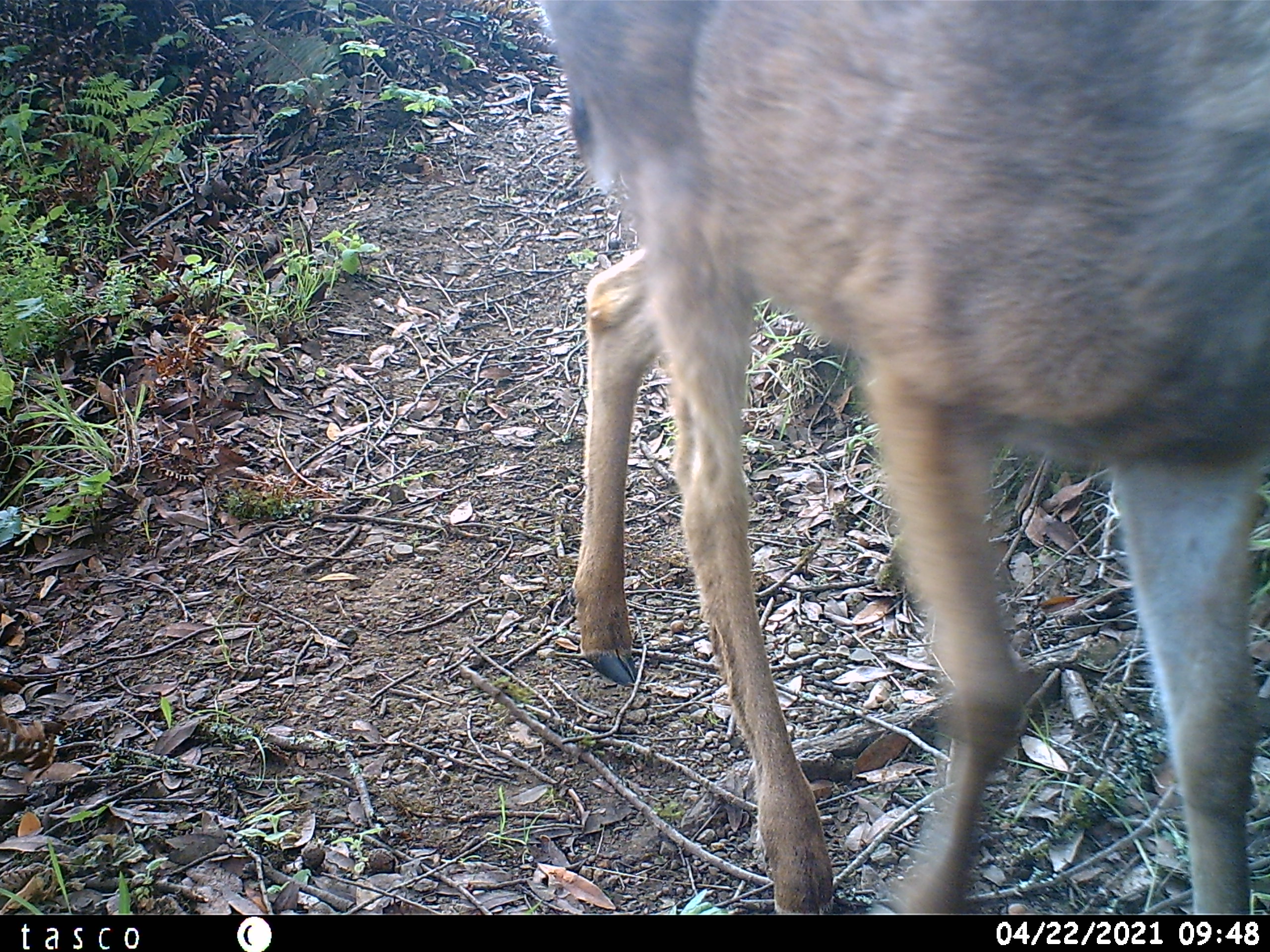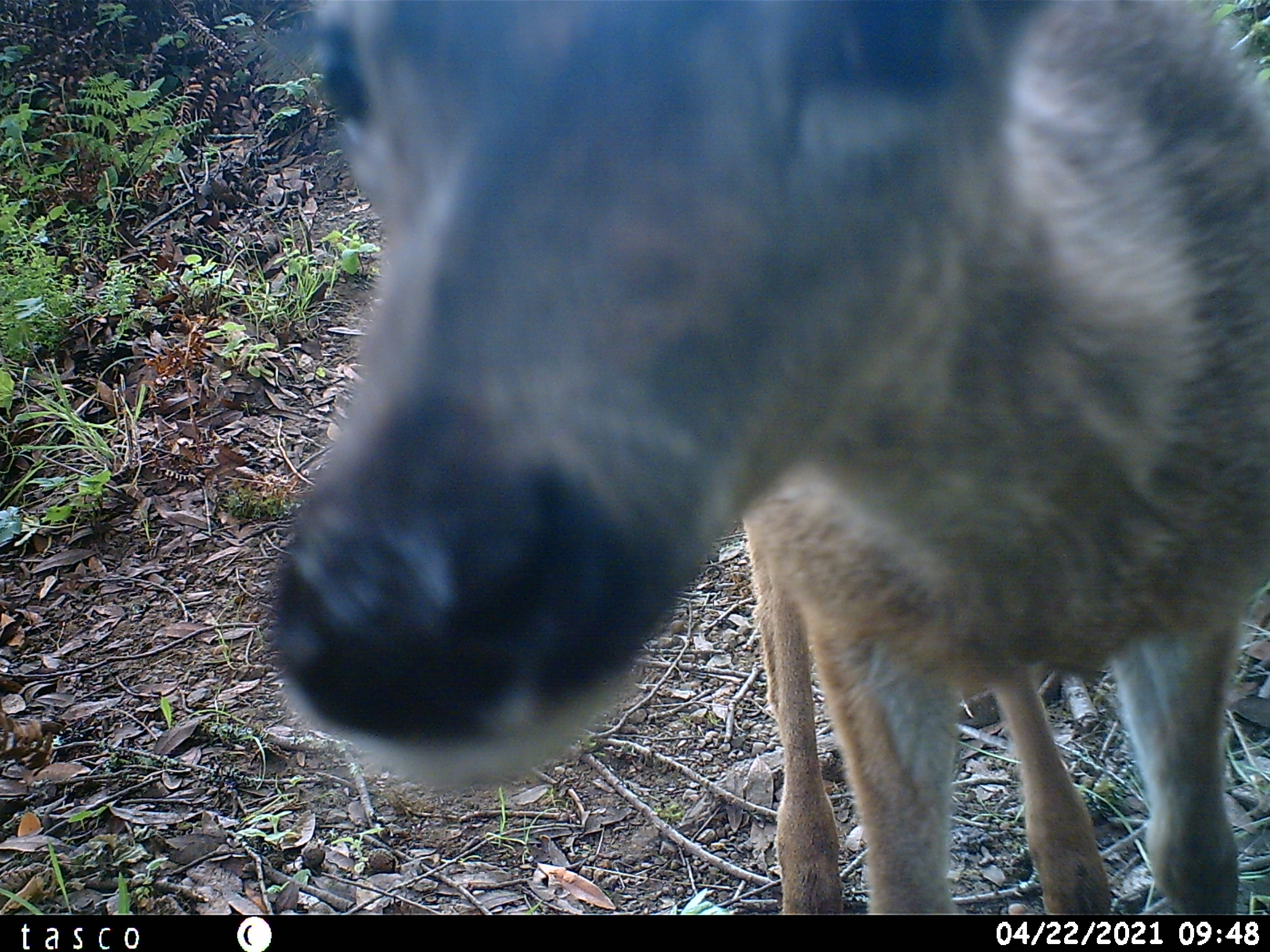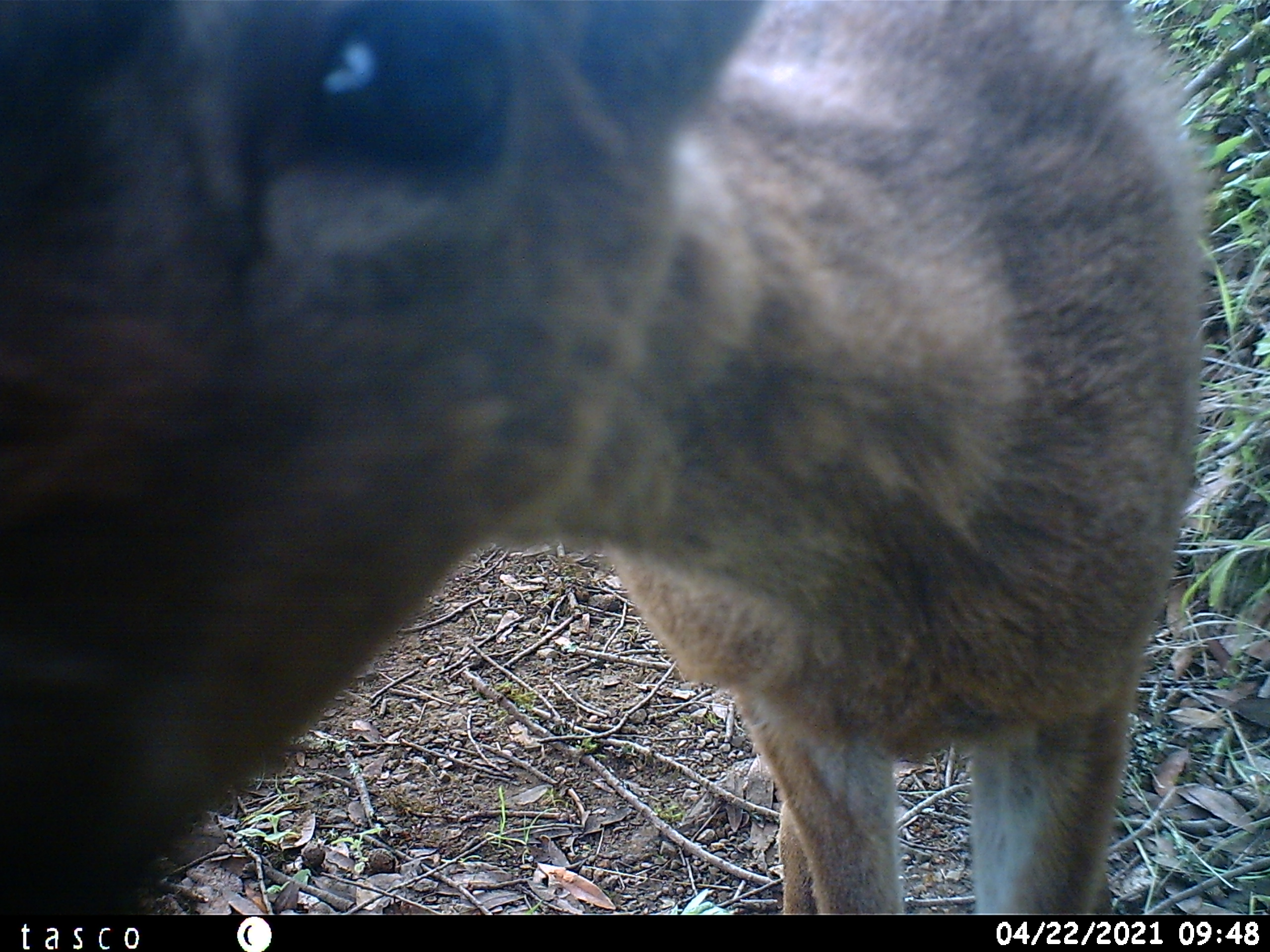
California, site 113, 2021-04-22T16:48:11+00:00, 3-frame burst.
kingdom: Animalia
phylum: Chordata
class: Mammalia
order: Artiodactyla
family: Cervidae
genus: Odocoileus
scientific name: Odocoileus hemionus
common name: mule deer